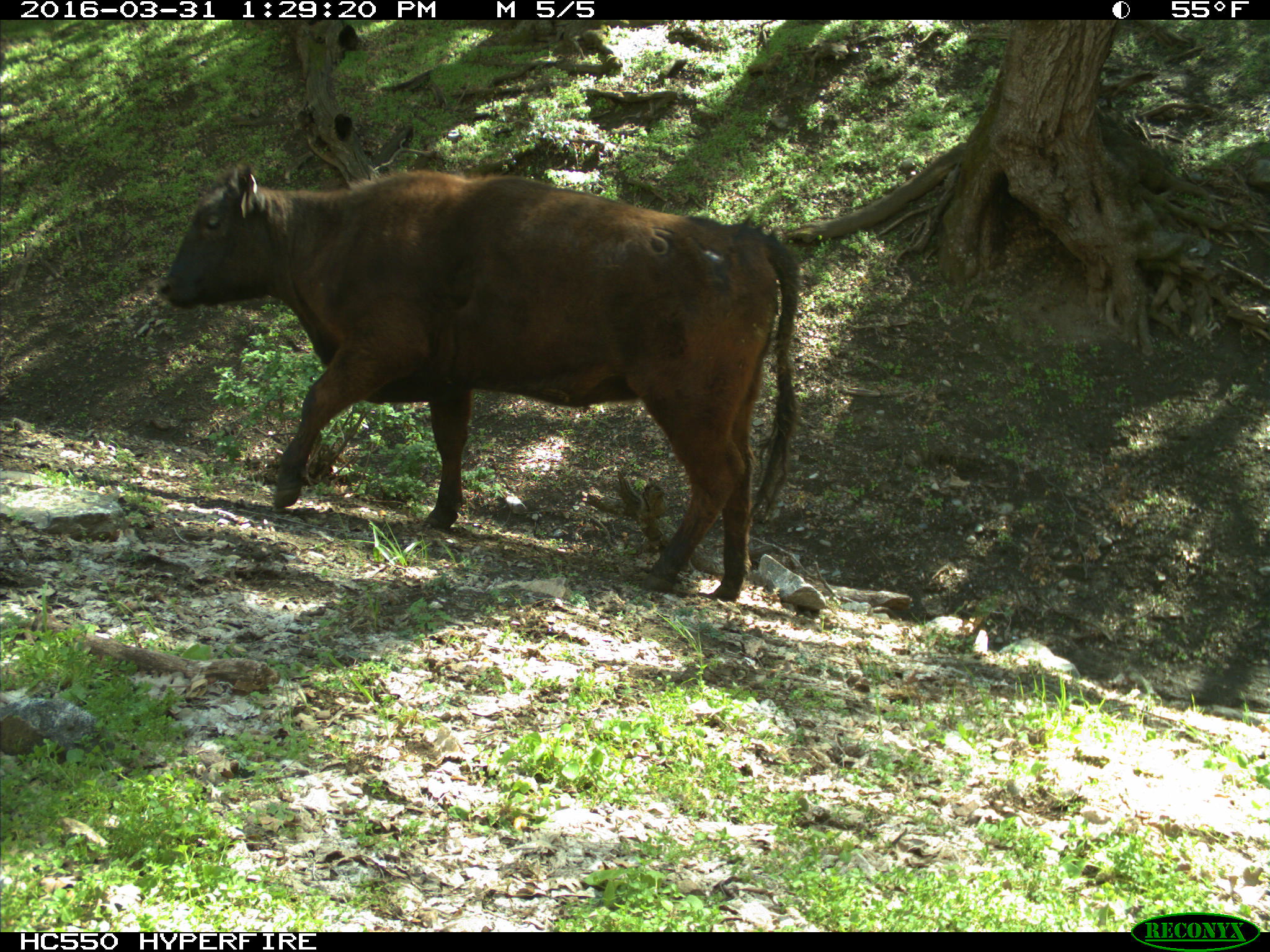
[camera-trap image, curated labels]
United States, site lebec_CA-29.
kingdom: Animalia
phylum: Chordata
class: Mammalia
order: Artiodactyla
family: Bovidae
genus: Bos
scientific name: Bos taurus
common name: domestic cow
Bos taurus (domestic cow).